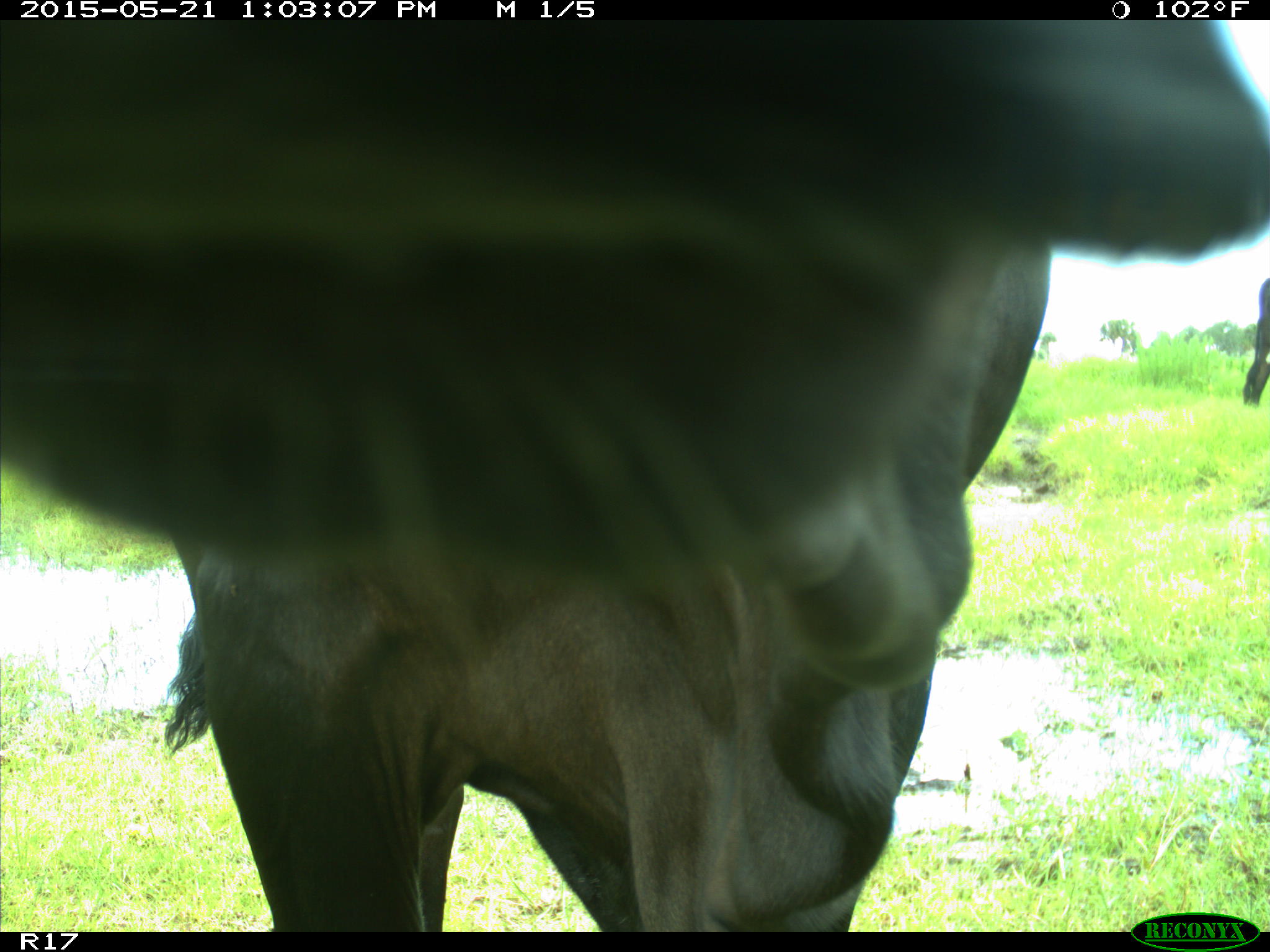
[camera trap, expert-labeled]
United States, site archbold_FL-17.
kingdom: Animalia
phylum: Chordata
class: Mammalia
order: Artiodactyla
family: Bovidae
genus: Bos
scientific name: Bos taurus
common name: domestic cow